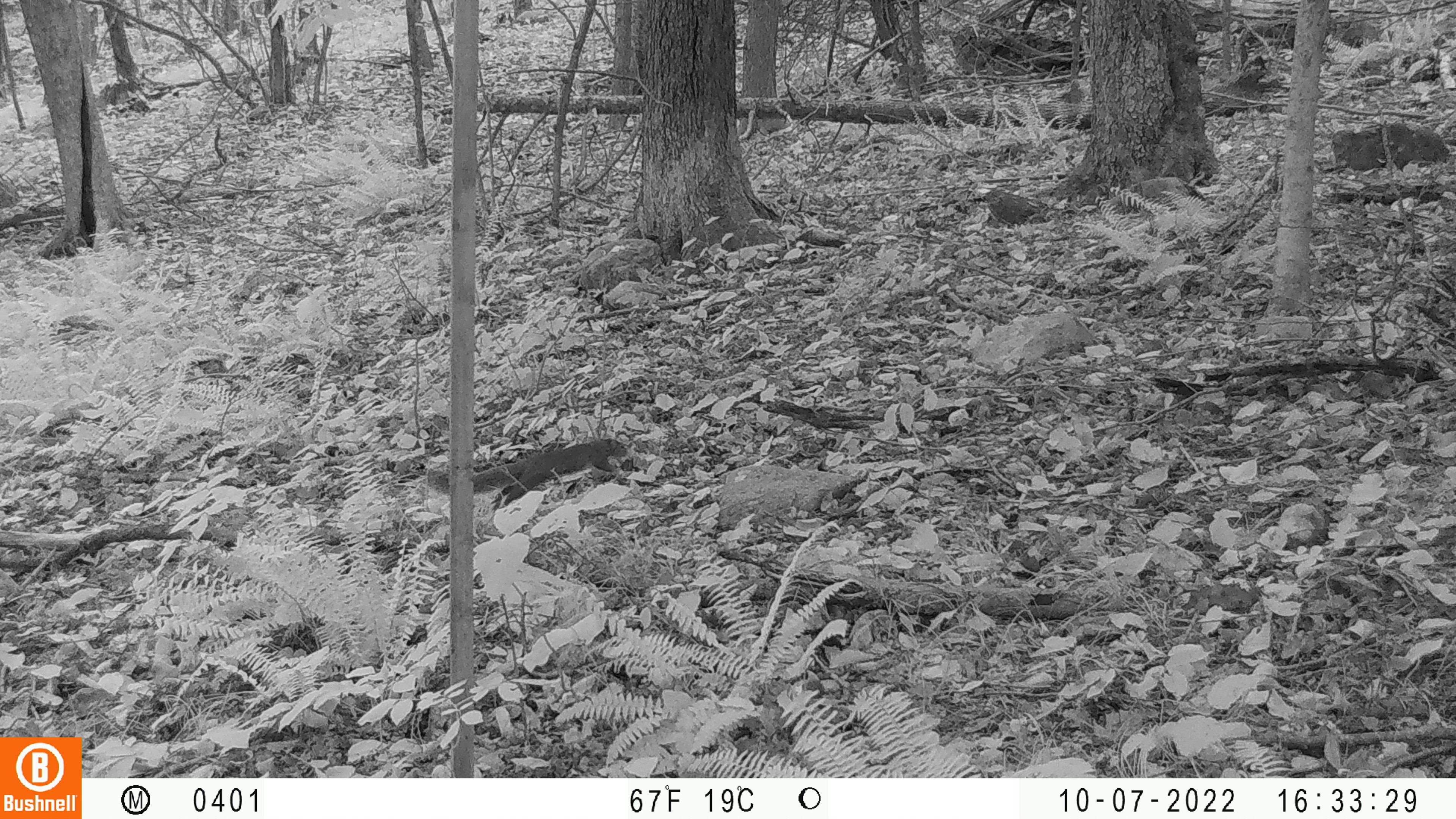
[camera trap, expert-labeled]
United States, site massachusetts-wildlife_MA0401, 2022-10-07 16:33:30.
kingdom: Animalia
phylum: Chordata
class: Mammalia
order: Rodentia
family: Sciuridae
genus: Sciurus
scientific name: Sciurus carolinensis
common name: gray squirrel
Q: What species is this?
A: Gray squirrel (Sciurus carolinensis).